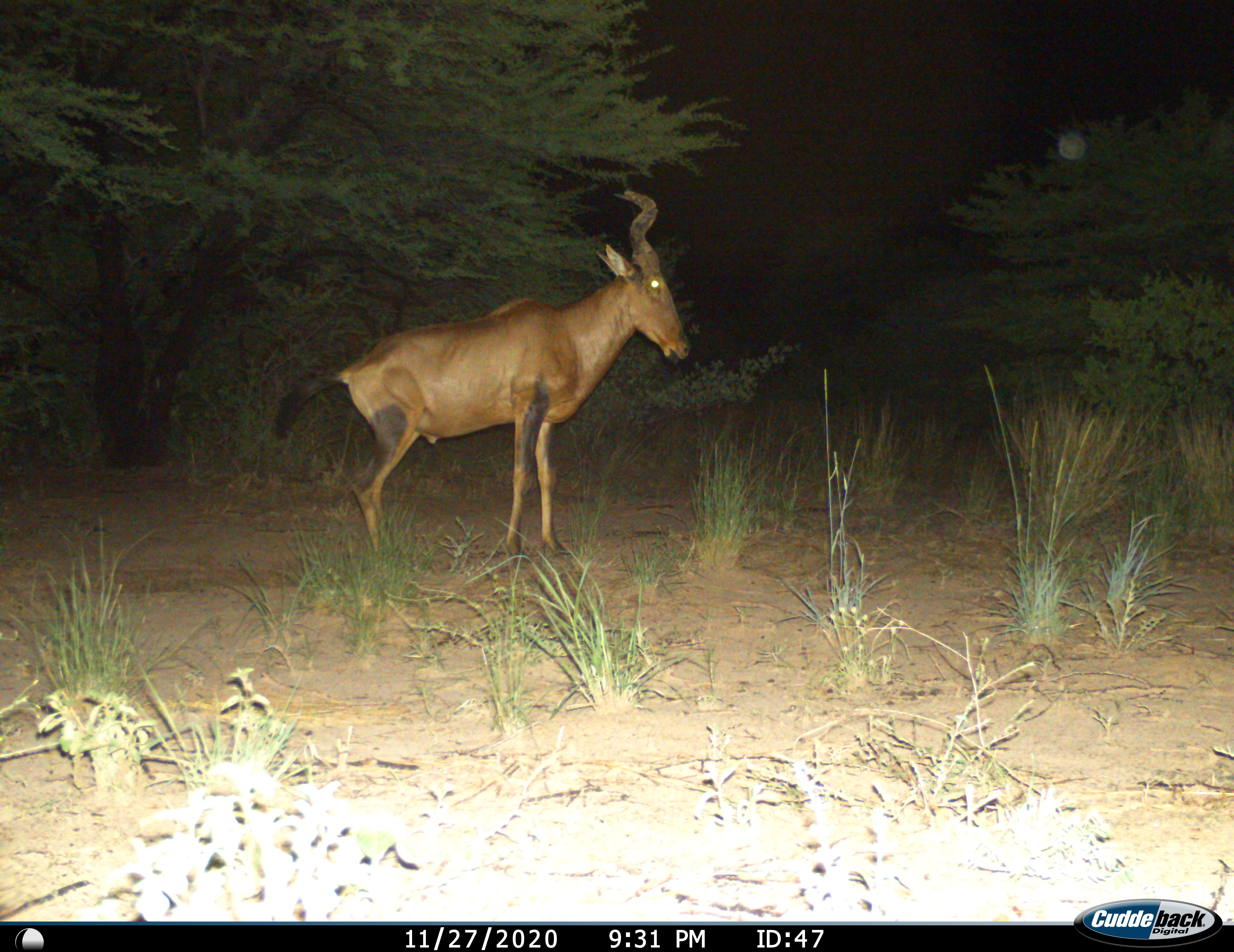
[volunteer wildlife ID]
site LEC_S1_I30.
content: unidentified animal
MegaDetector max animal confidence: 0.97